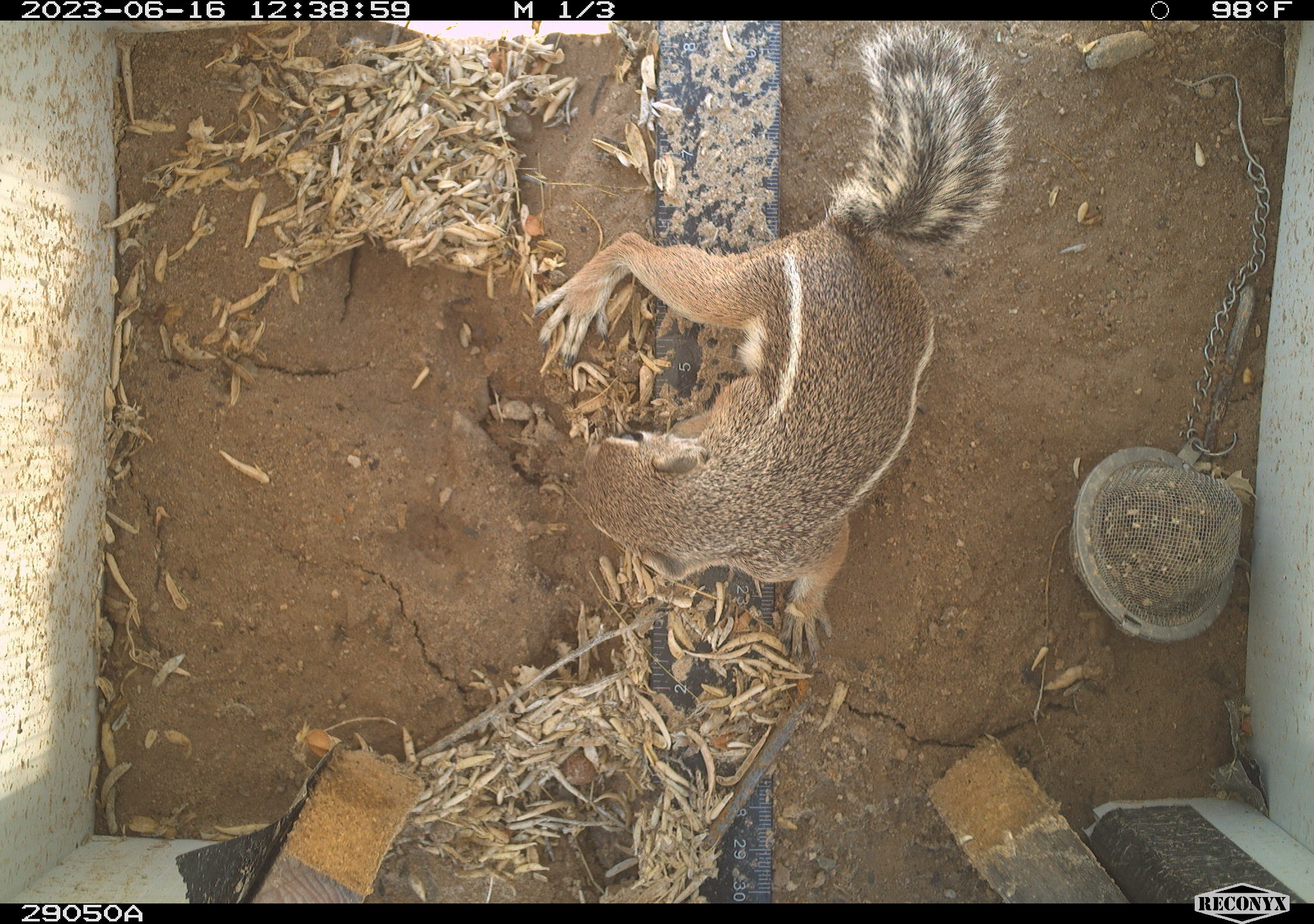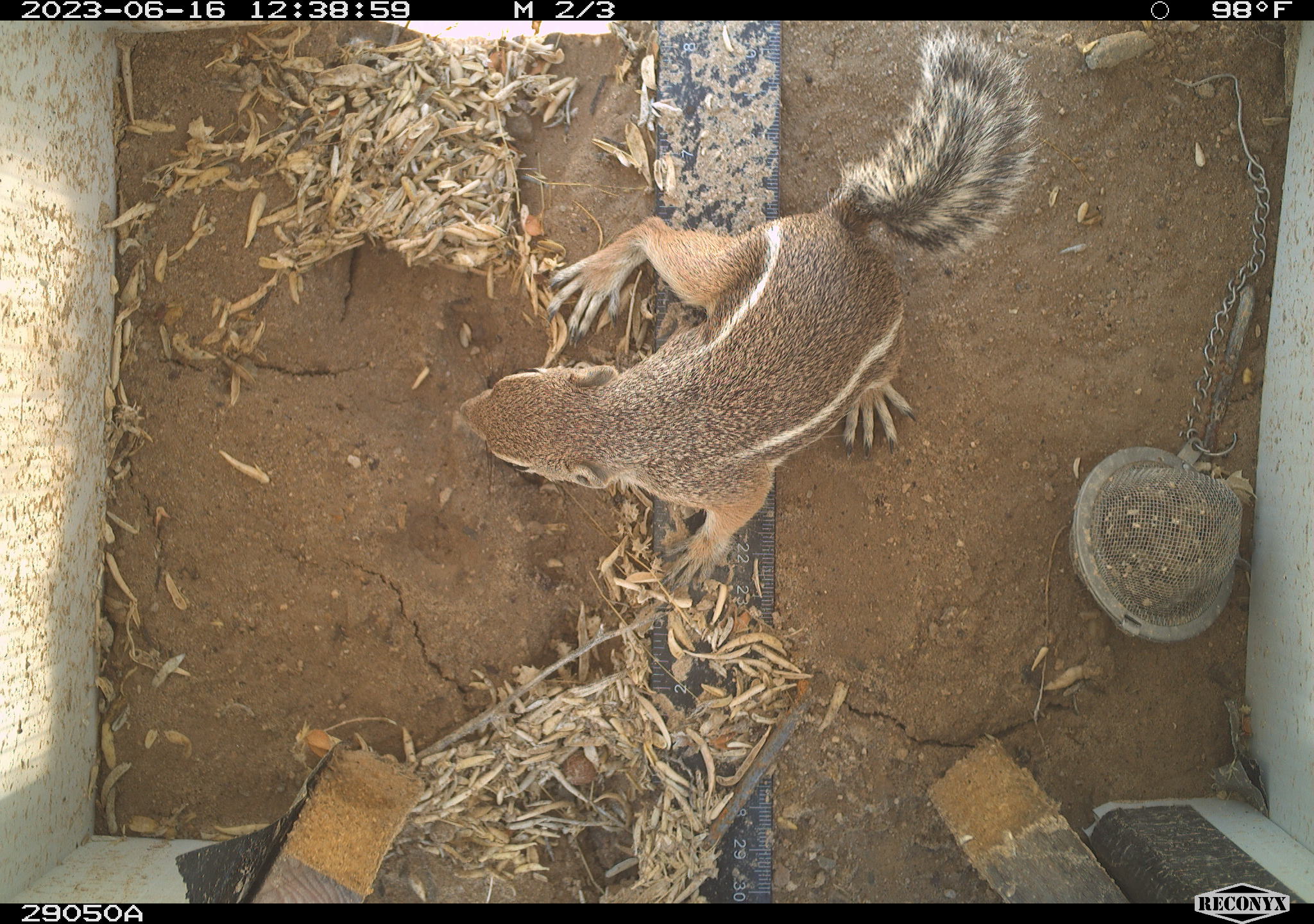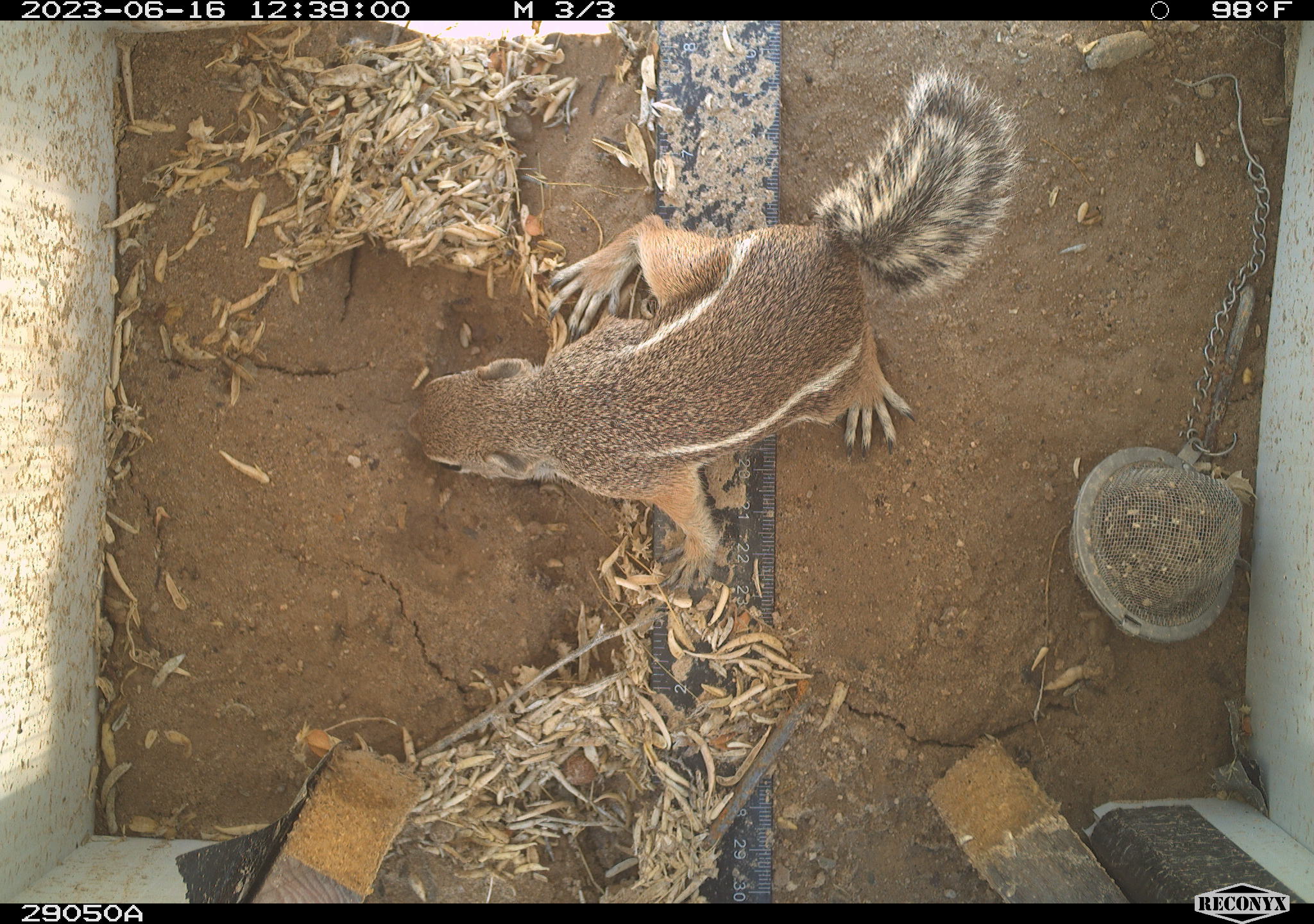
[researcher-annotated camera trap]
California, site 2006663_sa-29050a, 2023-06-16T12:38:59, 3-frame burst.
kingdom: Animalia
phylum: Chordata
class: Mammalia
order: Rodentia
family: Sciuridae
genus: Ammospermophilus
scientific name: Ammospermophilus leucurus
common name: white-tailed antelope squirrel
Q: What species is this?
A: White-tailed antelope squirrel (Ammospermophilus leucurus).